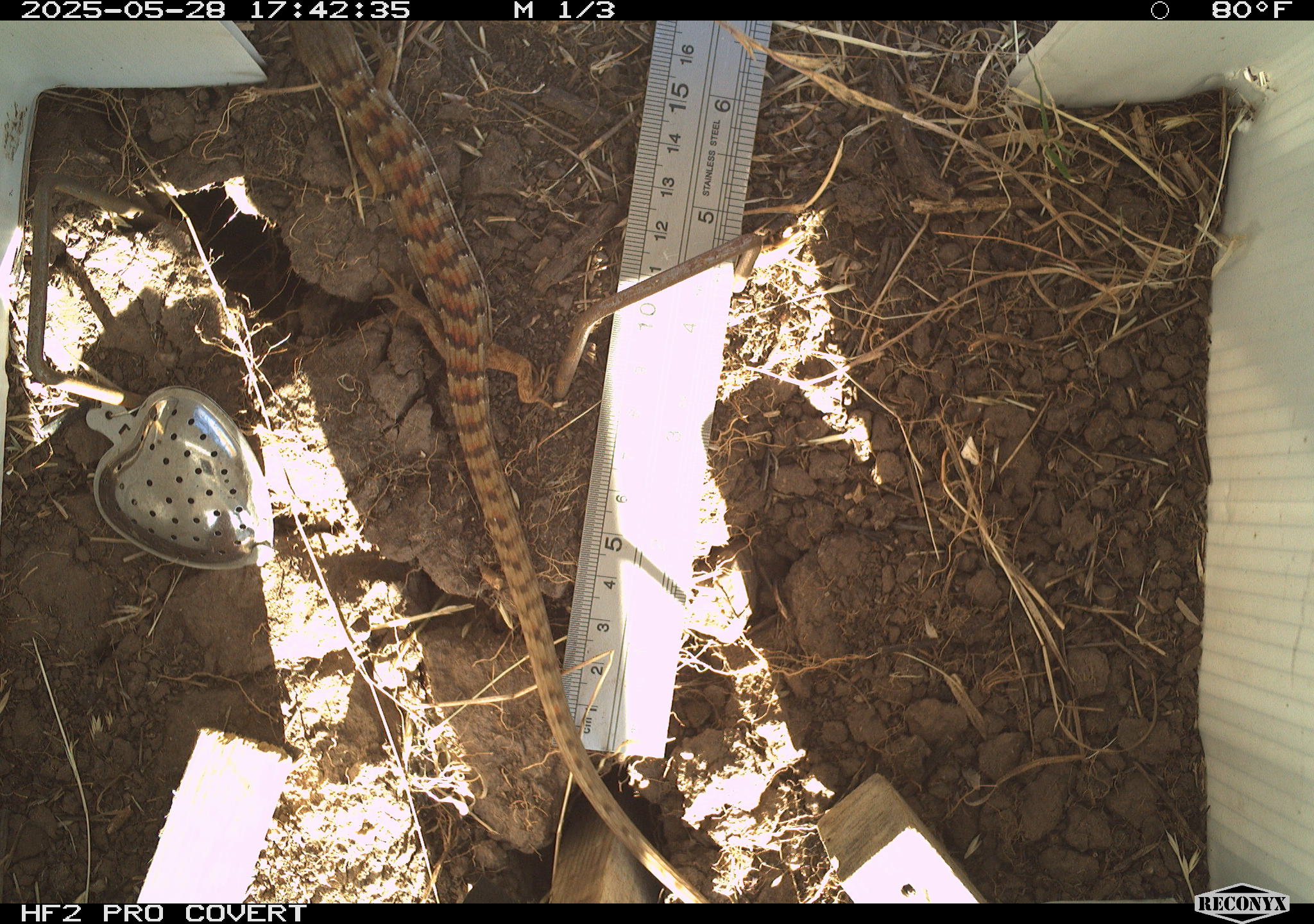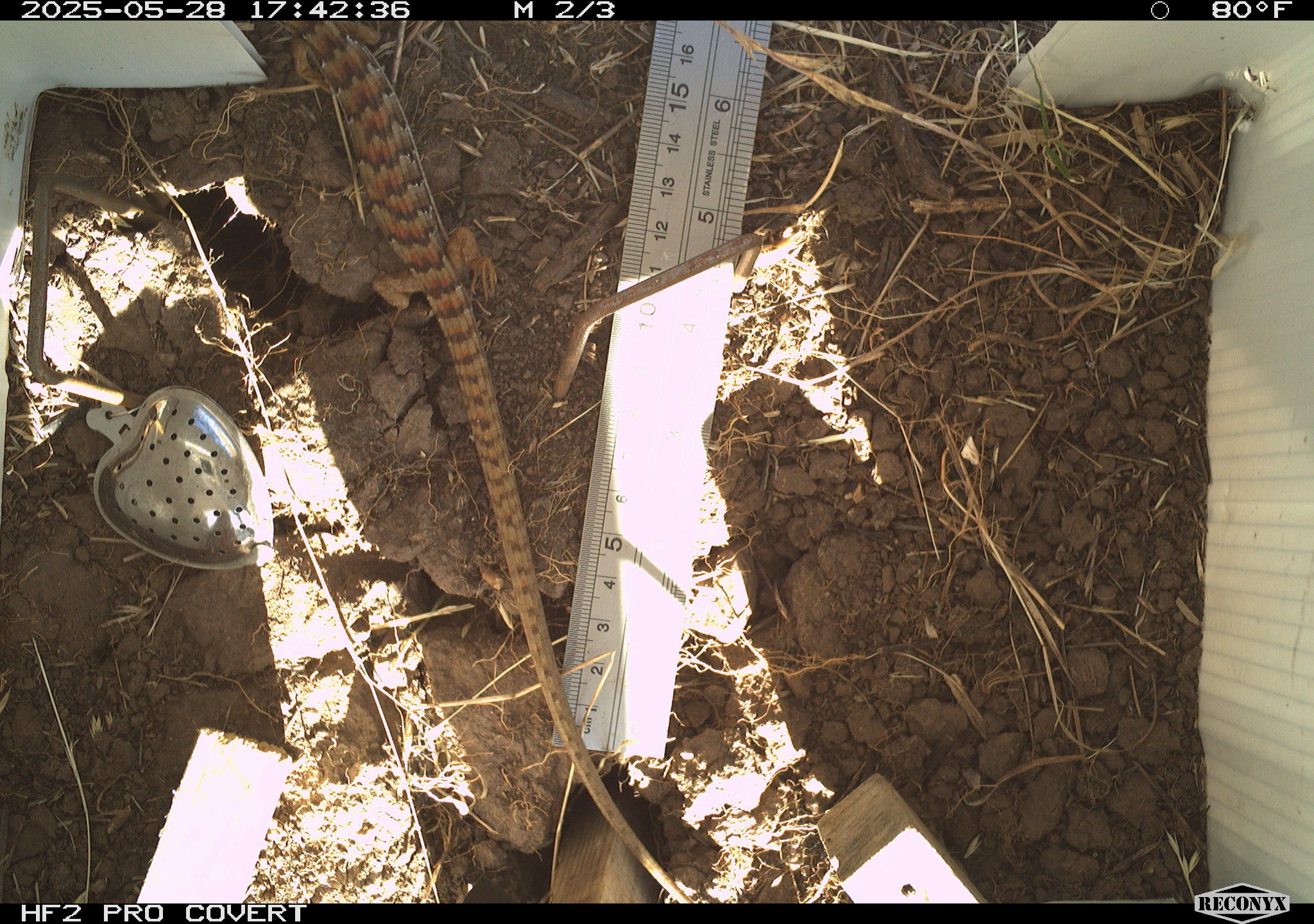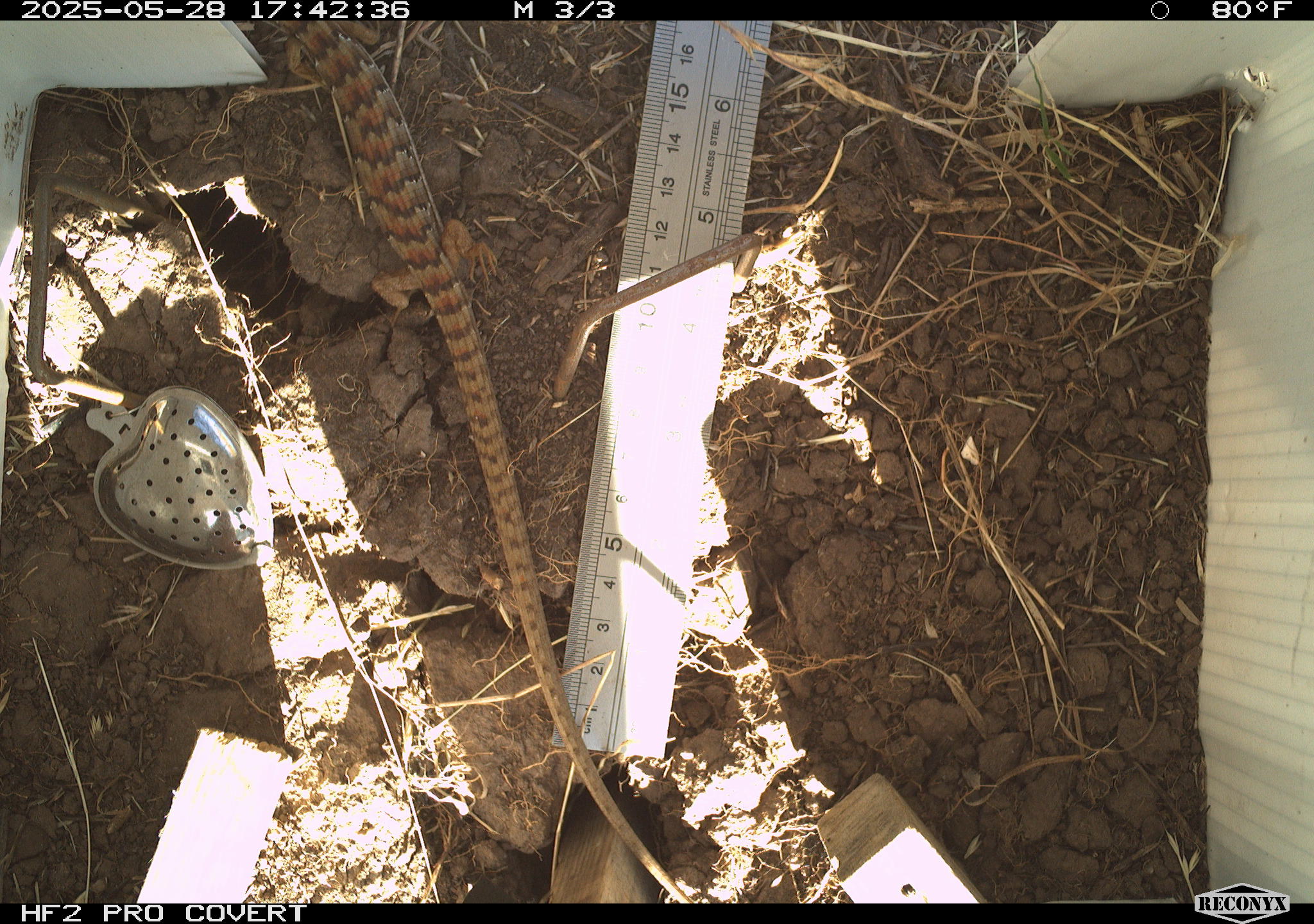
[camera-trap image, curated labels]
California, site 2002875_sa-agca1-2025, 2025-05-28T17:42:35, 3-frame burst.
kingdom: Animalia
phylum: Chordata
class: Reptilia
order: Squamata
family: Anguidae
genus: Elgaria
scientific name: Elgaria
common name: alligator lizards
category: elgaria species